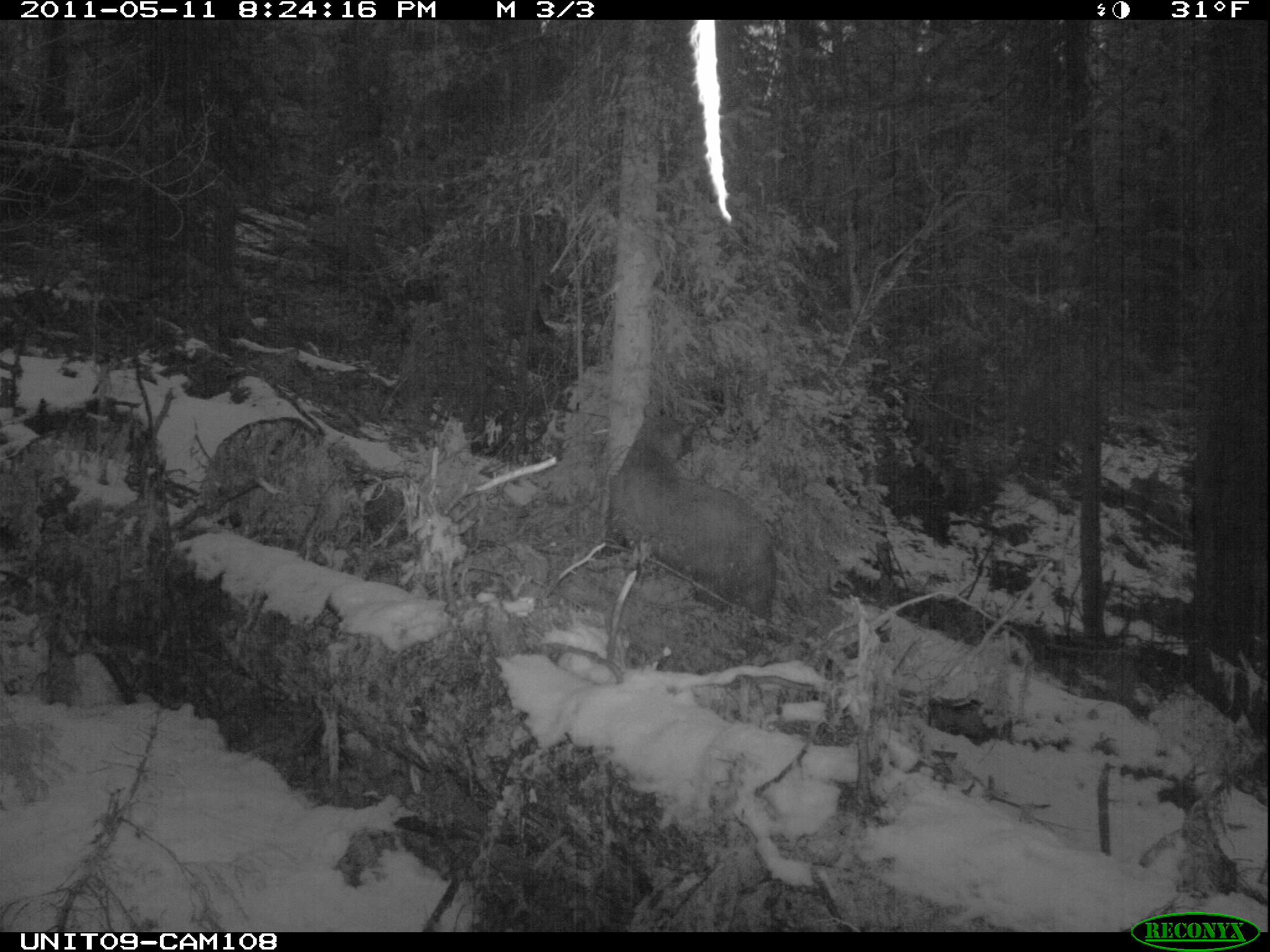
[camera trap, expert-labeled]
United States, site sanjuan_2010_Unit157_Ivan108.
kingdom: Animalia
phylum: Chordata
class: Mammalia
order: Carnivora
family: Ursidae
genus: Ursus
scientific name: Ursus americanus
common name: american black bear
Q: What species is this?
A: Ursus americanus (american black bear).